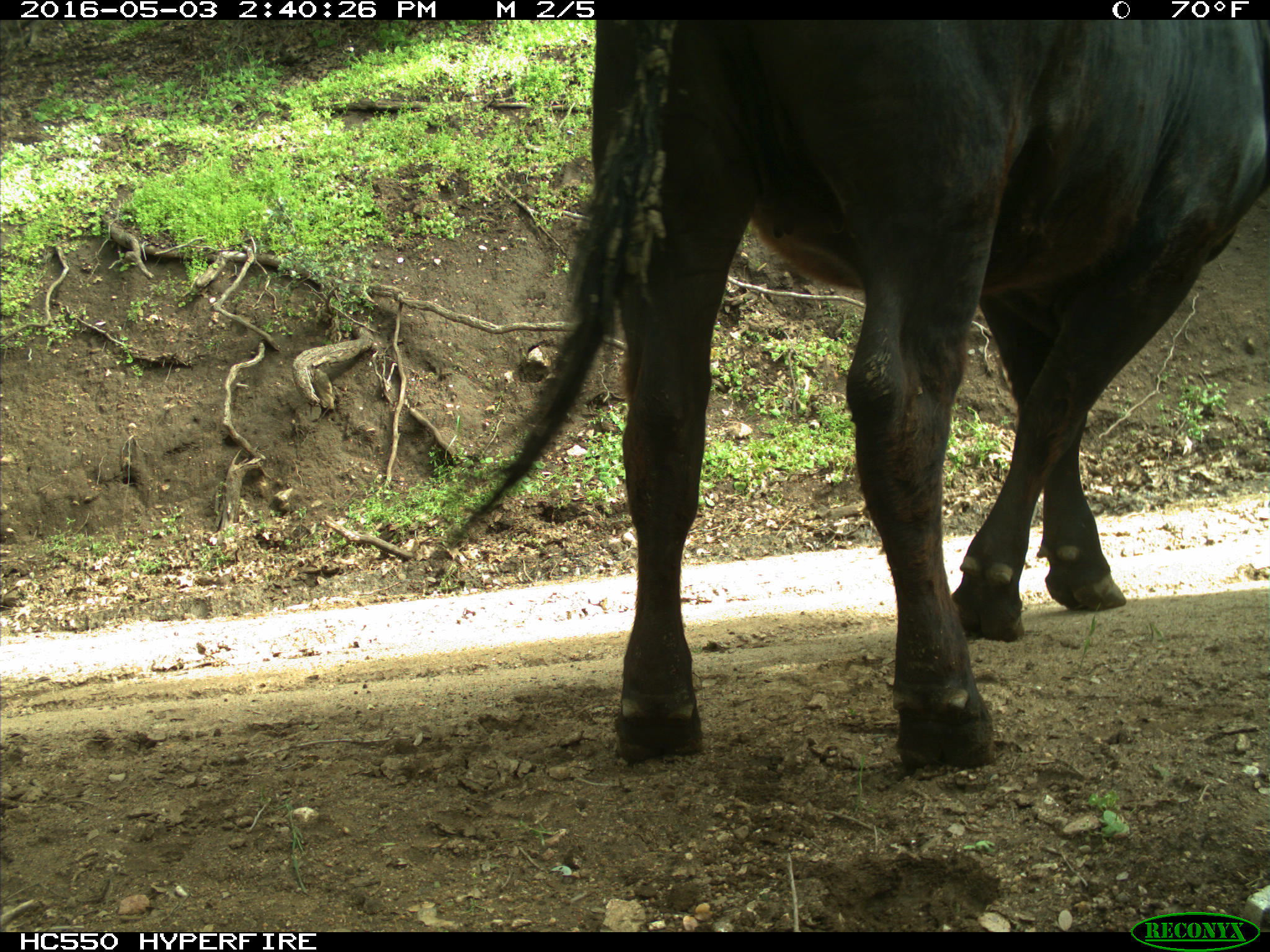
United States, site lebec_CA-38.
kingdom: Animalia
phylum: Chordata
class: Mammalia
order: Artiodactyla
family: Bovidae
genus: Bos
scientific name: Bos taurus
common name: domestic cow